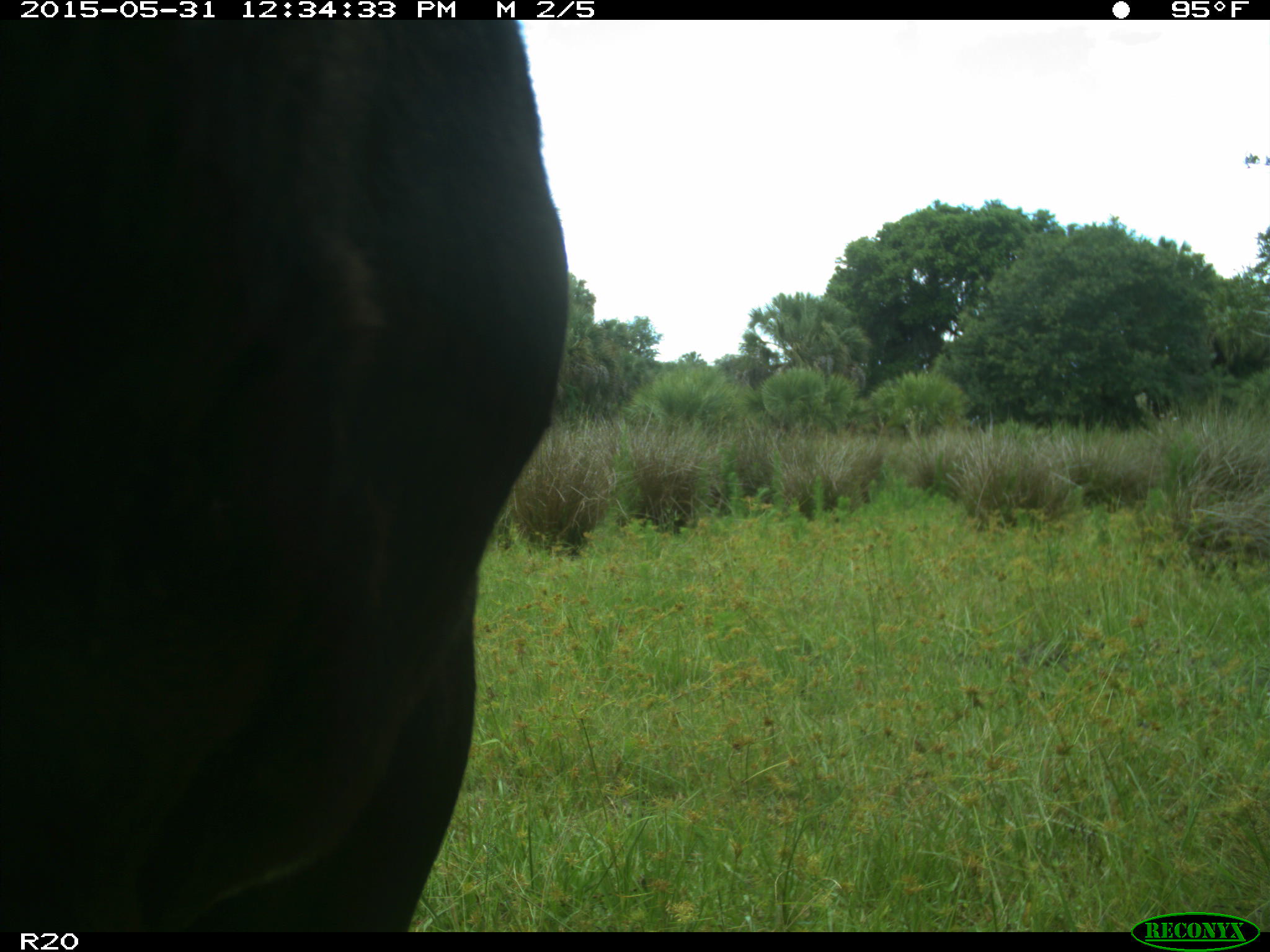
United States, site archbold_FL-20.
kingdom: Animalia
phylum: Chordata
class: Mammalia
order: Artiodactyla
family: Bovidae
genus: Bos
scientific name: Bos taurus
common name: domestic cow